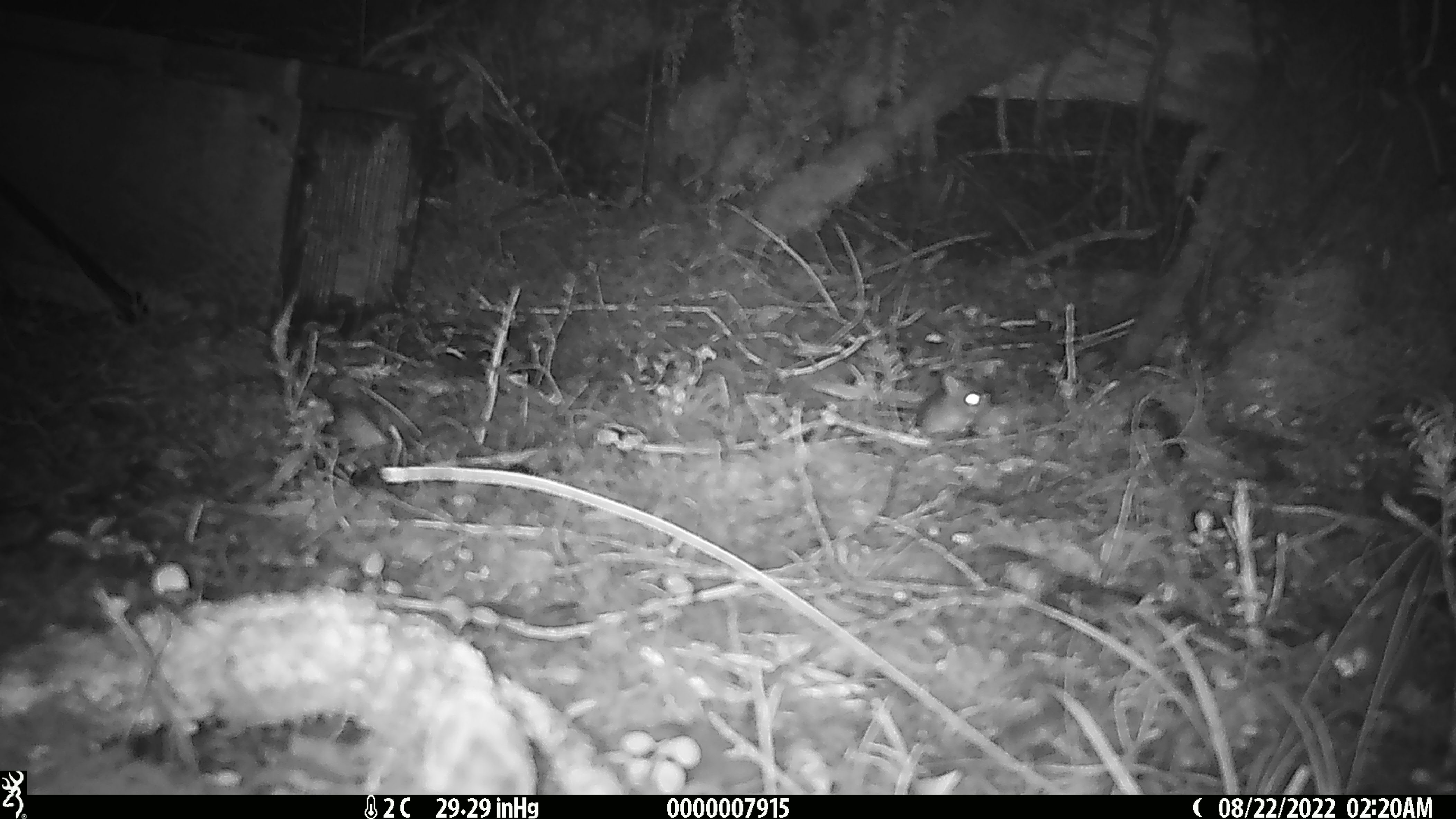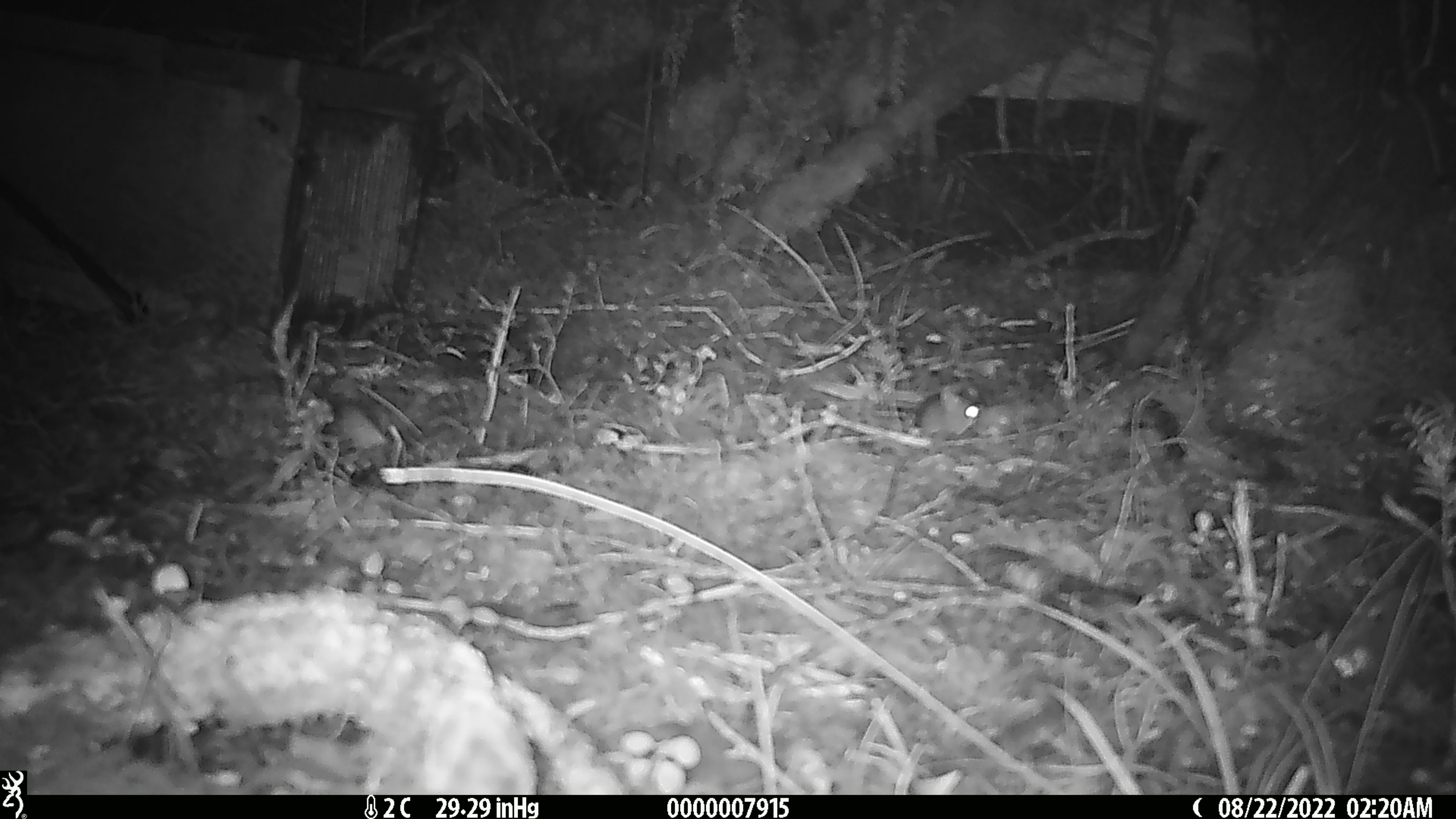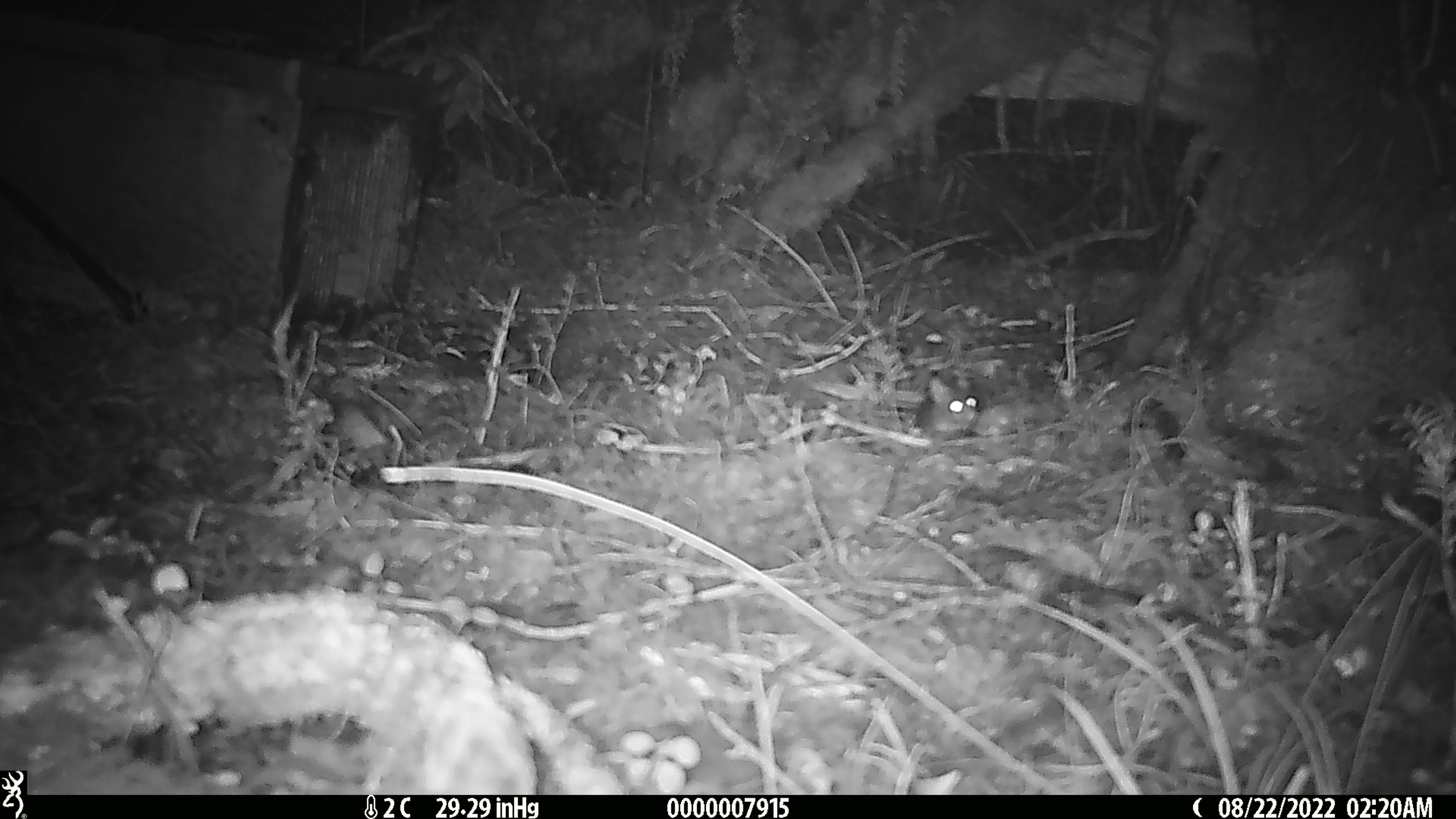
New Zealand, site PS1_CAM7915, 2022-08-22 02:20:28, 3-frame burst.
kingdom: Animalia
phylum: Chordata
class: Mammalia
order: Rodentia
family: Muridae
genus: Mus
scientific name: Mus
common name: mouse